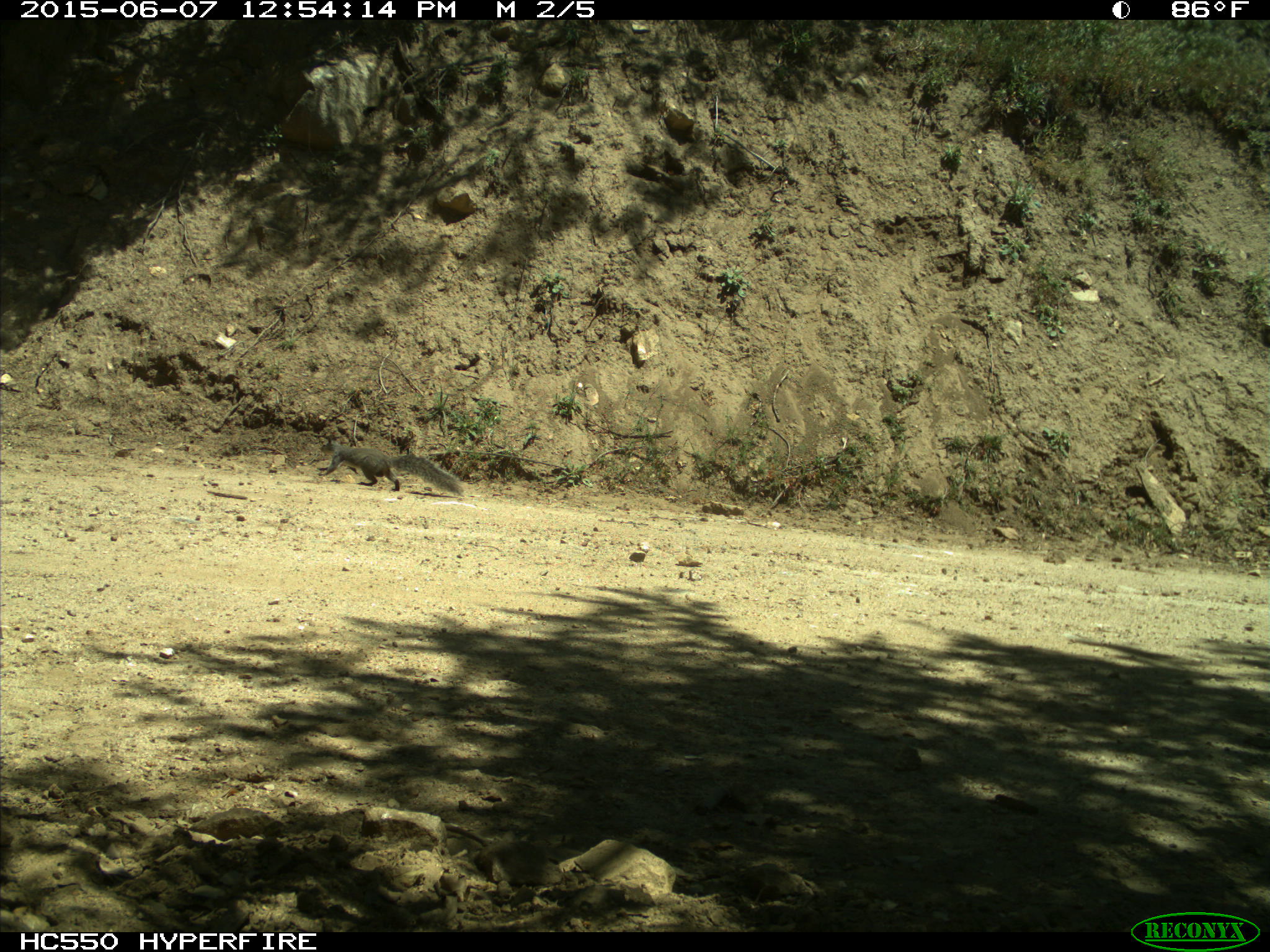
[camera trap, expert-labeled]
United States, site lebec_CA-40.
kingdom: Animalia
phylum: Chordata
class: Mammalia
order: Rodentia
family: Sciuridae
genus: Sciurus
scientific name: Sciurus carolinensis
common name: eastern gray squirrel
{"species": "Sciurus carolinensis (eastern gray squirrel)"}